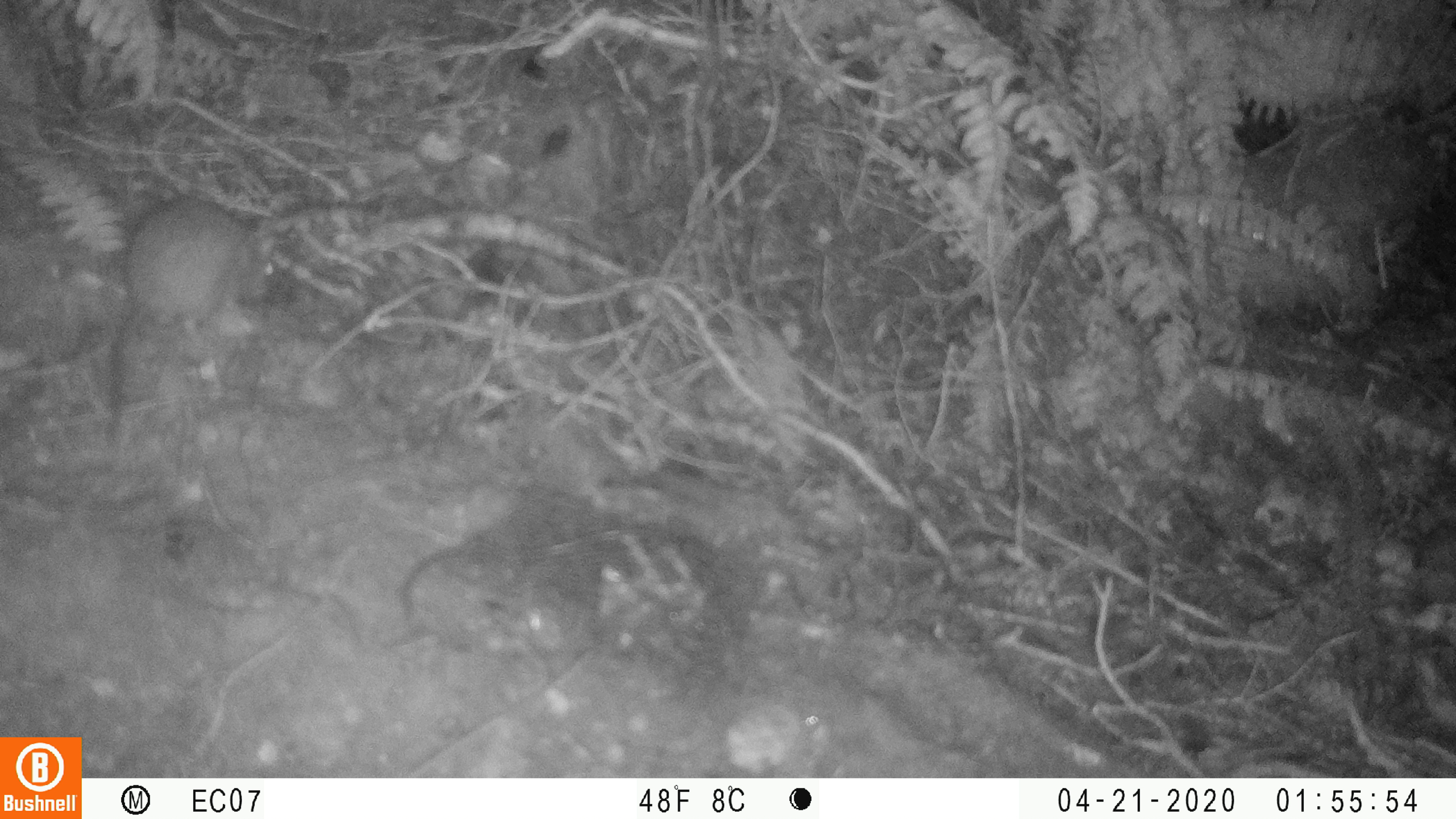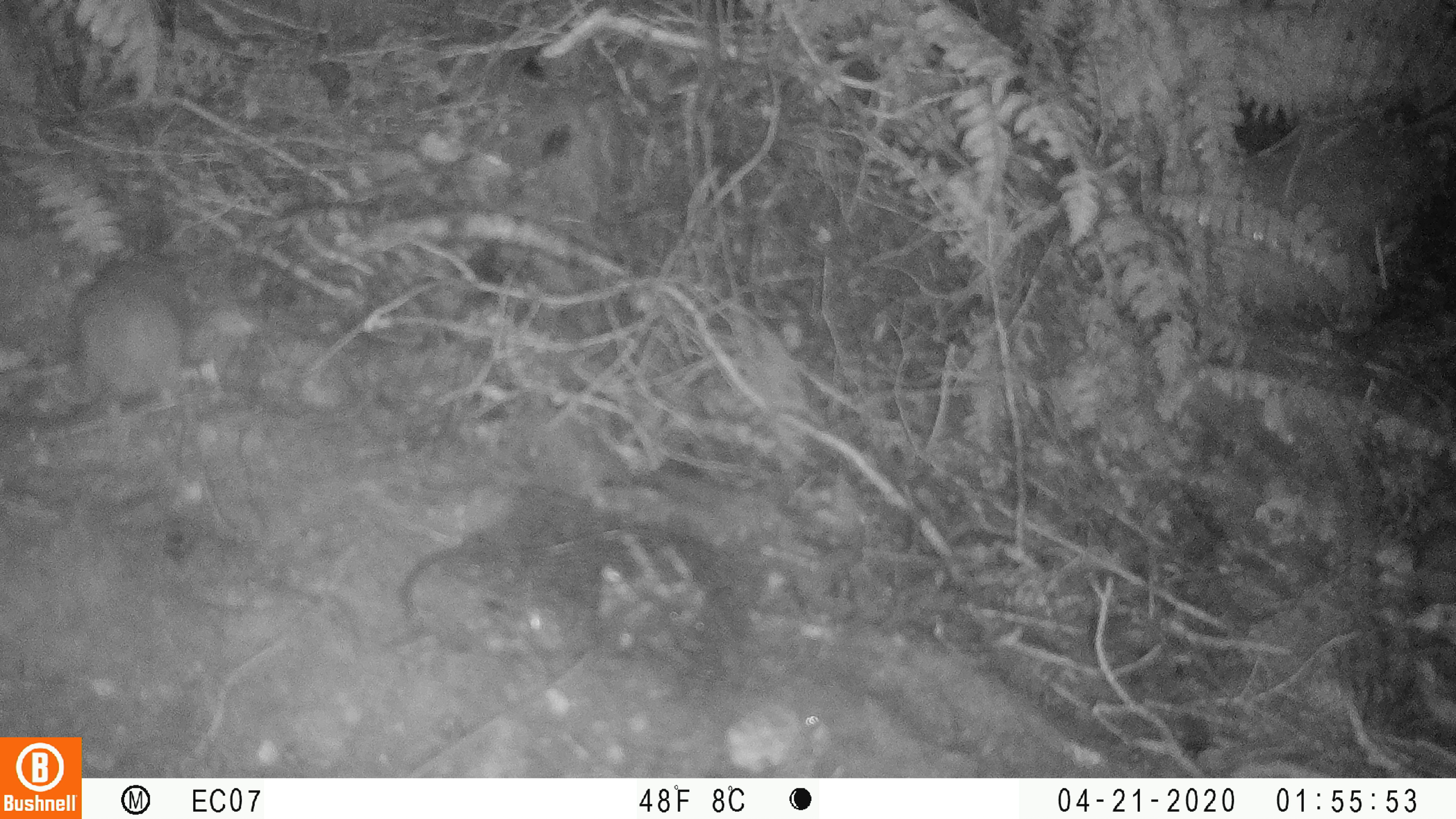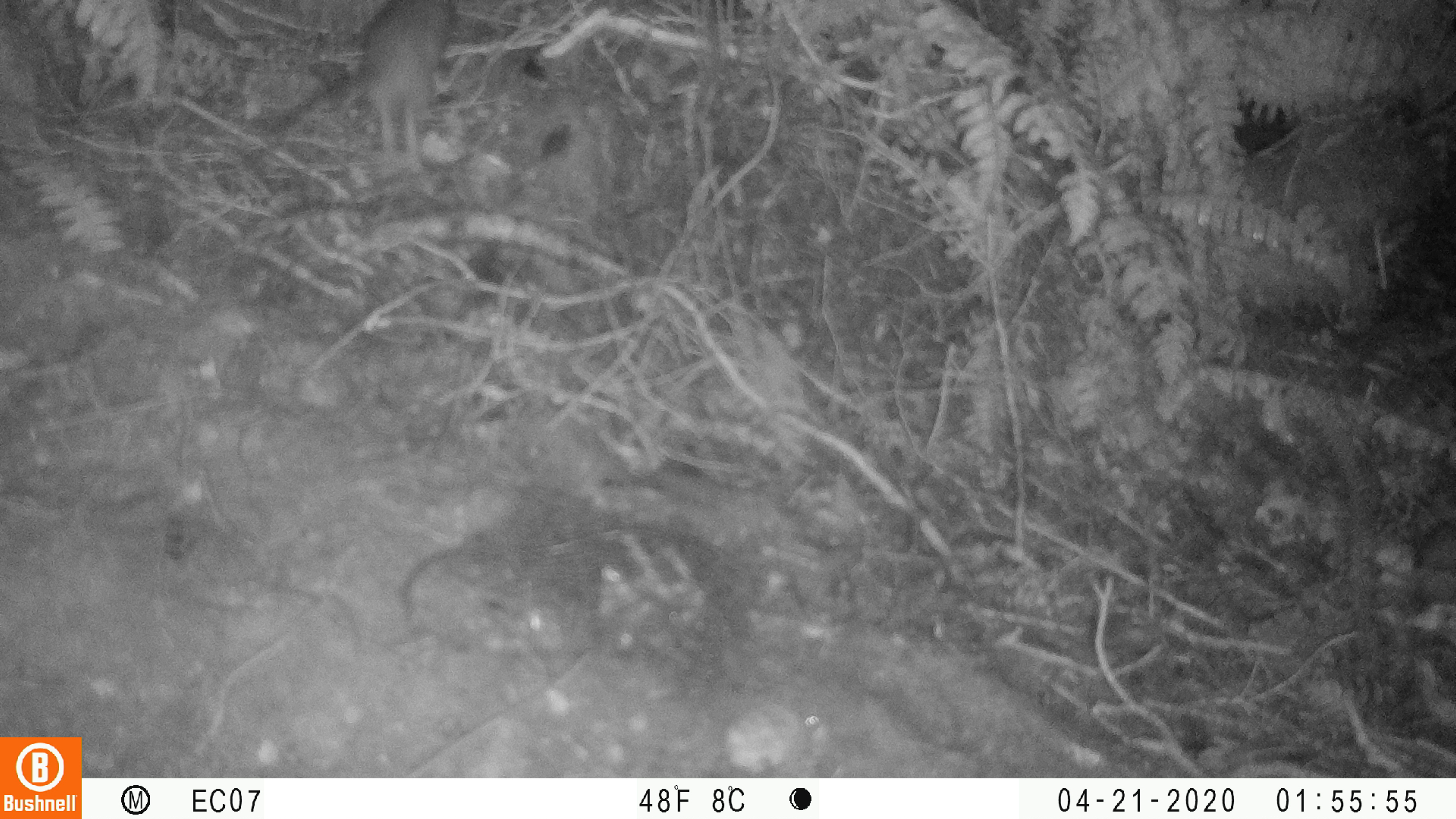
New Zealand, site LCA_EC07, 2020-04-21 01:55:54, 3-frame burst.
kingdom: Animalia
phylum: Chordata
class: Mammalia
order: Rodentia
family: Muridae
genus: Rattus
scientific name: Rattus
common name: rat